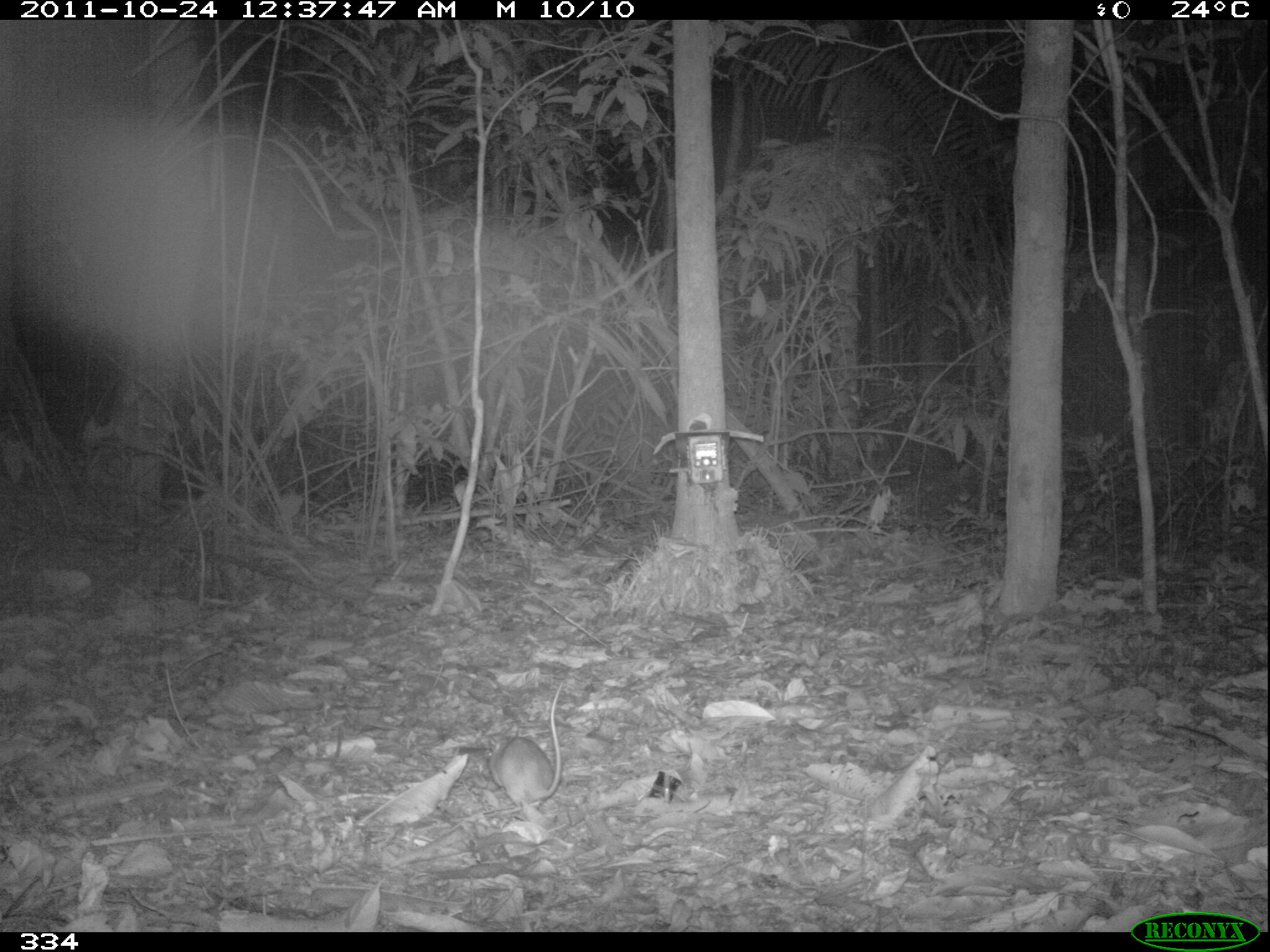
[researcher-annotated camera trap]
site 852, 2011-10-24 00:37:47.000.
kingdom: Animalia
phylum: Chordata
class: Mammalia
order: Rodentia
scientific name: Rodentia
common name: rodents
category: unknown rodent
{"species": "unknown rodent (rodents) (Rodentia)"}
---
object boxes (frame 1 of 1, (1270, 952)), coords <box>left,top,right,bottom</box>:
unknown rodent: <box>482,676,562,817</box>